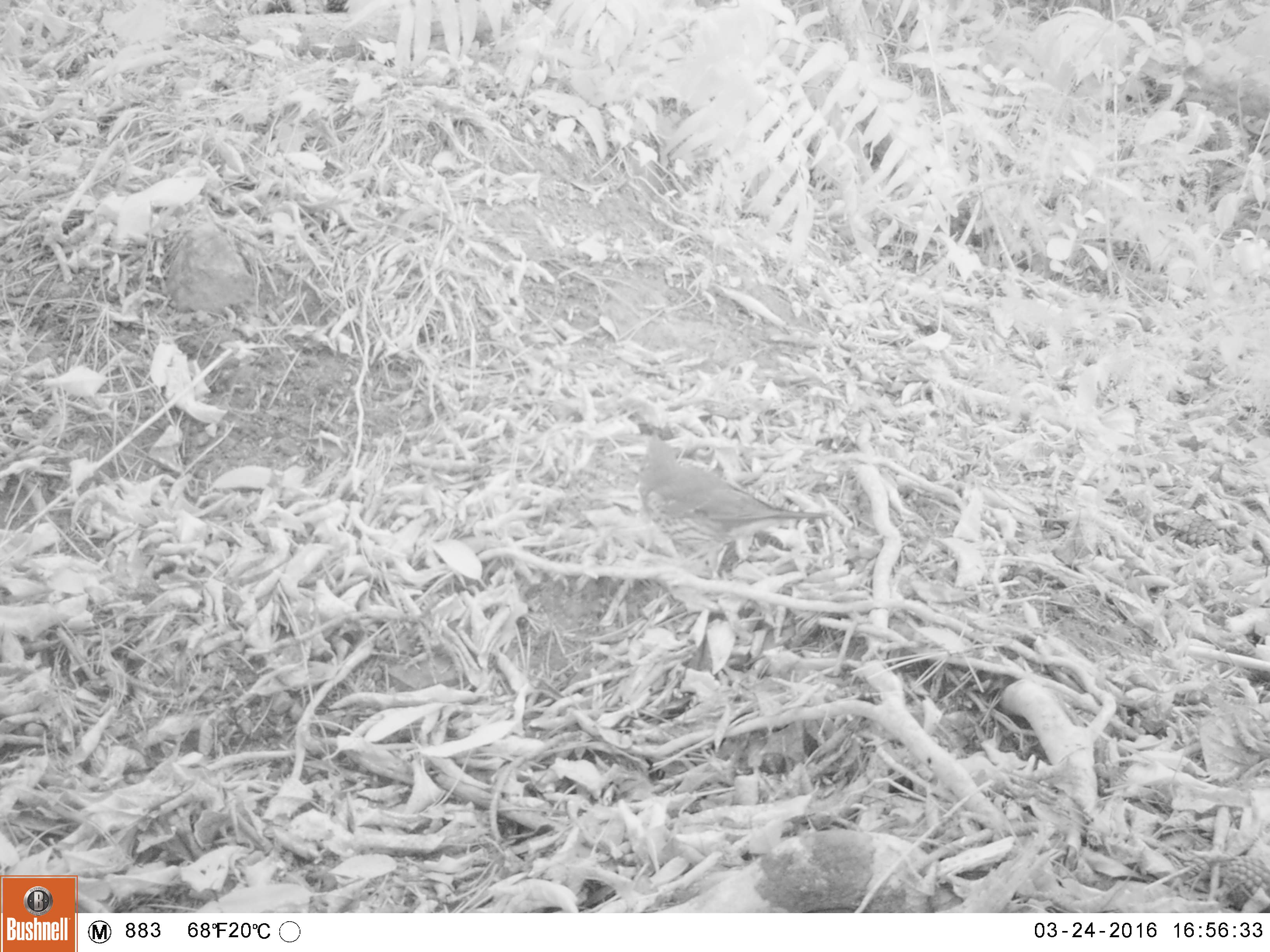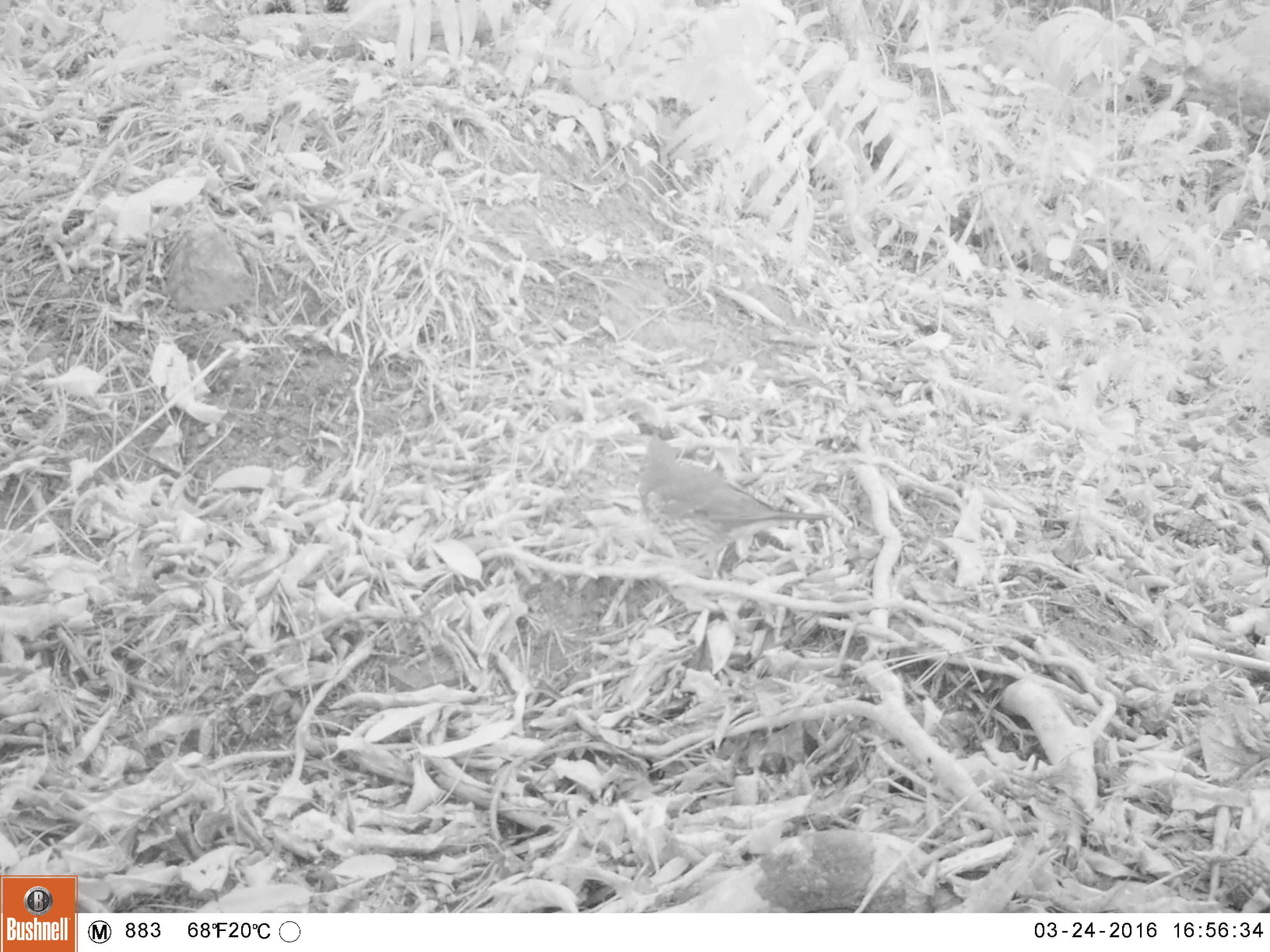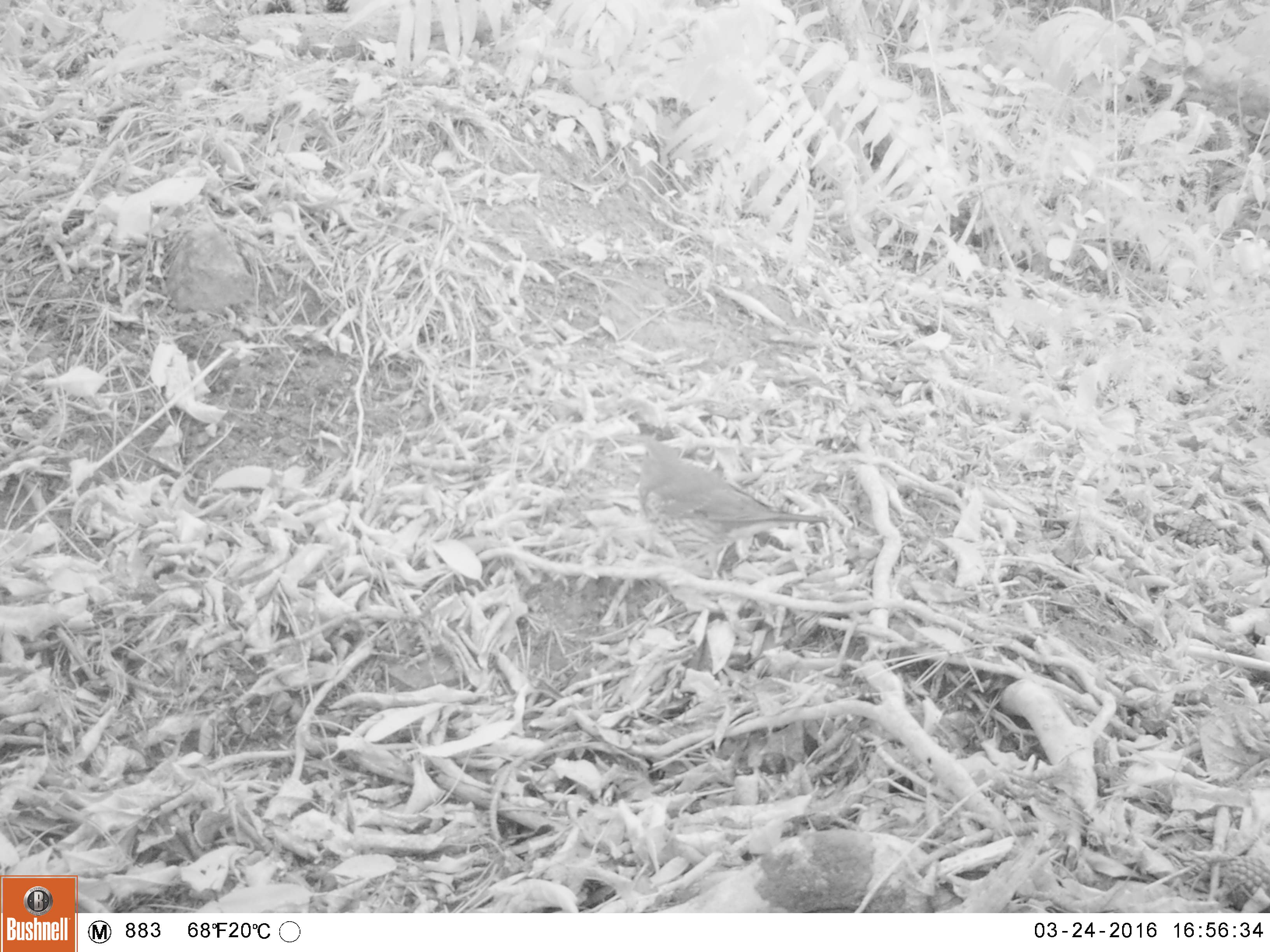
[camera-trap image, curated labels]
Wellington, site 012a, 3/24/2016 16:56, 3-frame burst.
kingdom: Animalia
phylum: Chordata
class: Aves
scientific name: Aves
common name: bird